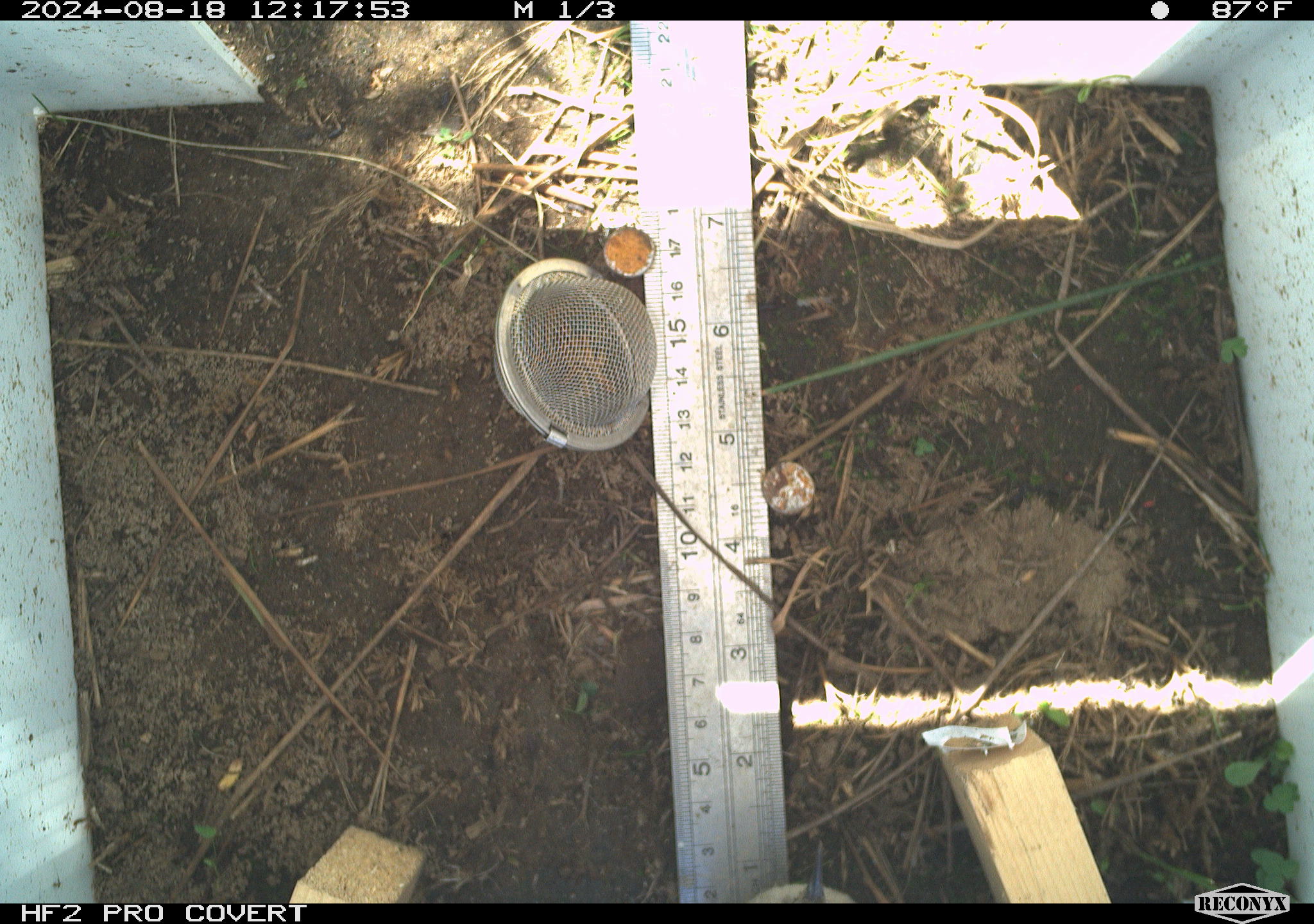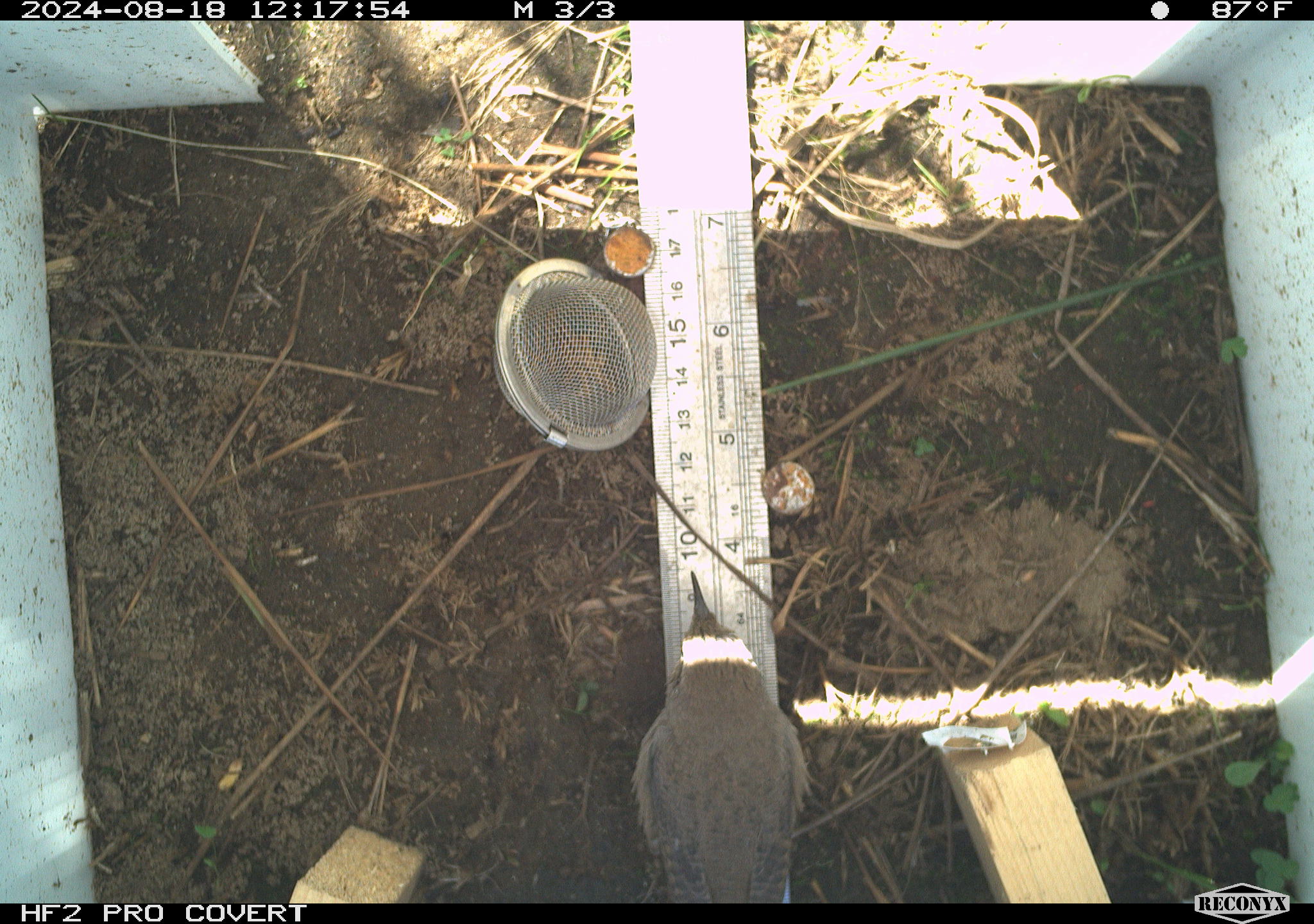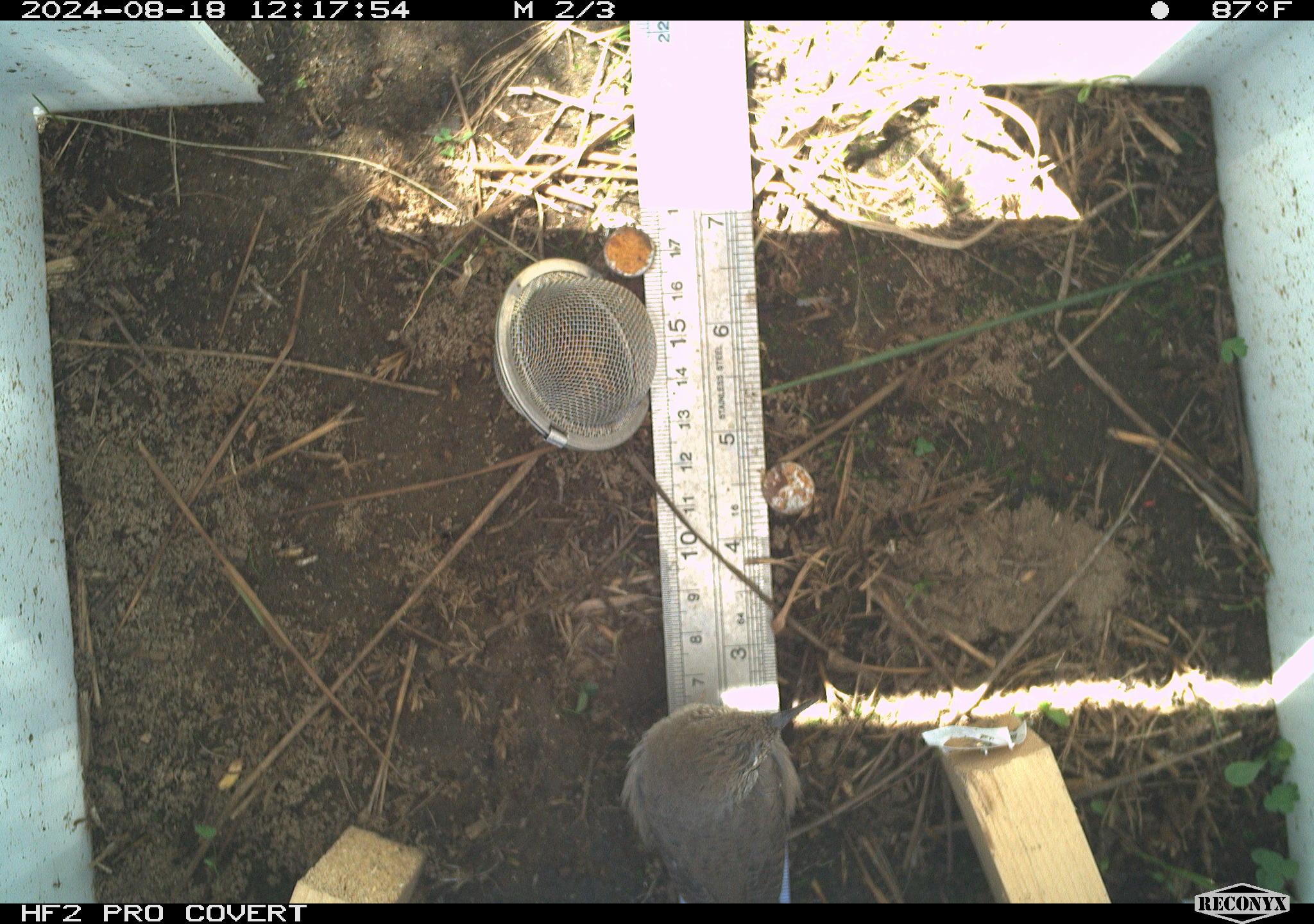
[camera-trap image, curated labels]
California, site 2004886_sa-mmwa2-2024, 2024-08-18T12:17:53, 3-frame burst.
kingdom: Animalia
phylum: Chordata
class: Aves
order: Passeriformes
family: Troglodytidae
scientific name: Troglodytidae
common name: wren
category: troglodytidae family